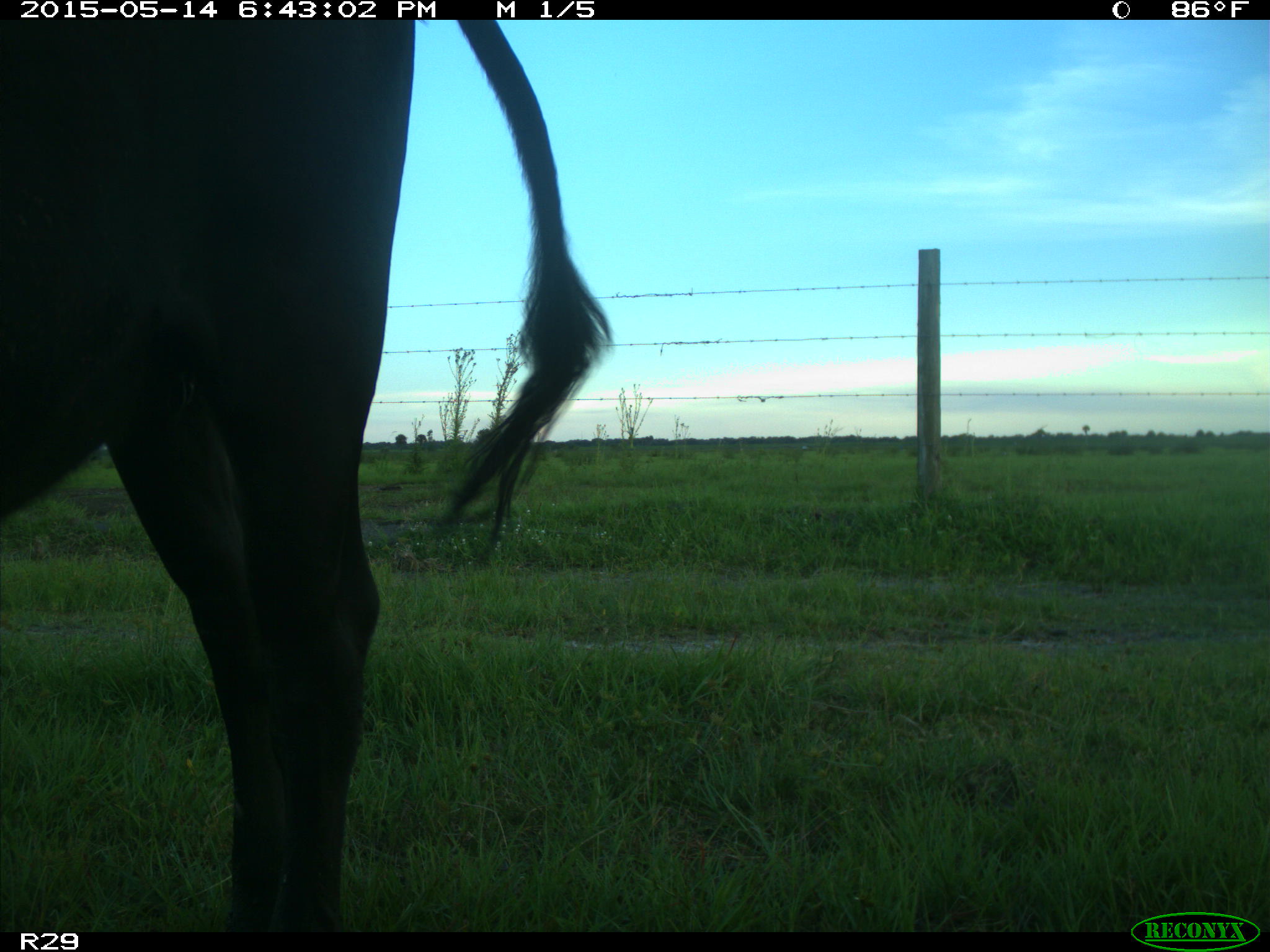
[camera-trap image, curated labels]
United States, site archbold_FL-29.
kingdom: Animalia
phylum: Chordata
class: Mammalia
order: Artiodactyla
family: Bovidae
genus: Bos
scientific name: Bos taurus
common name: domestic cow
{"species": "Bos taurus (domestic cow)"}